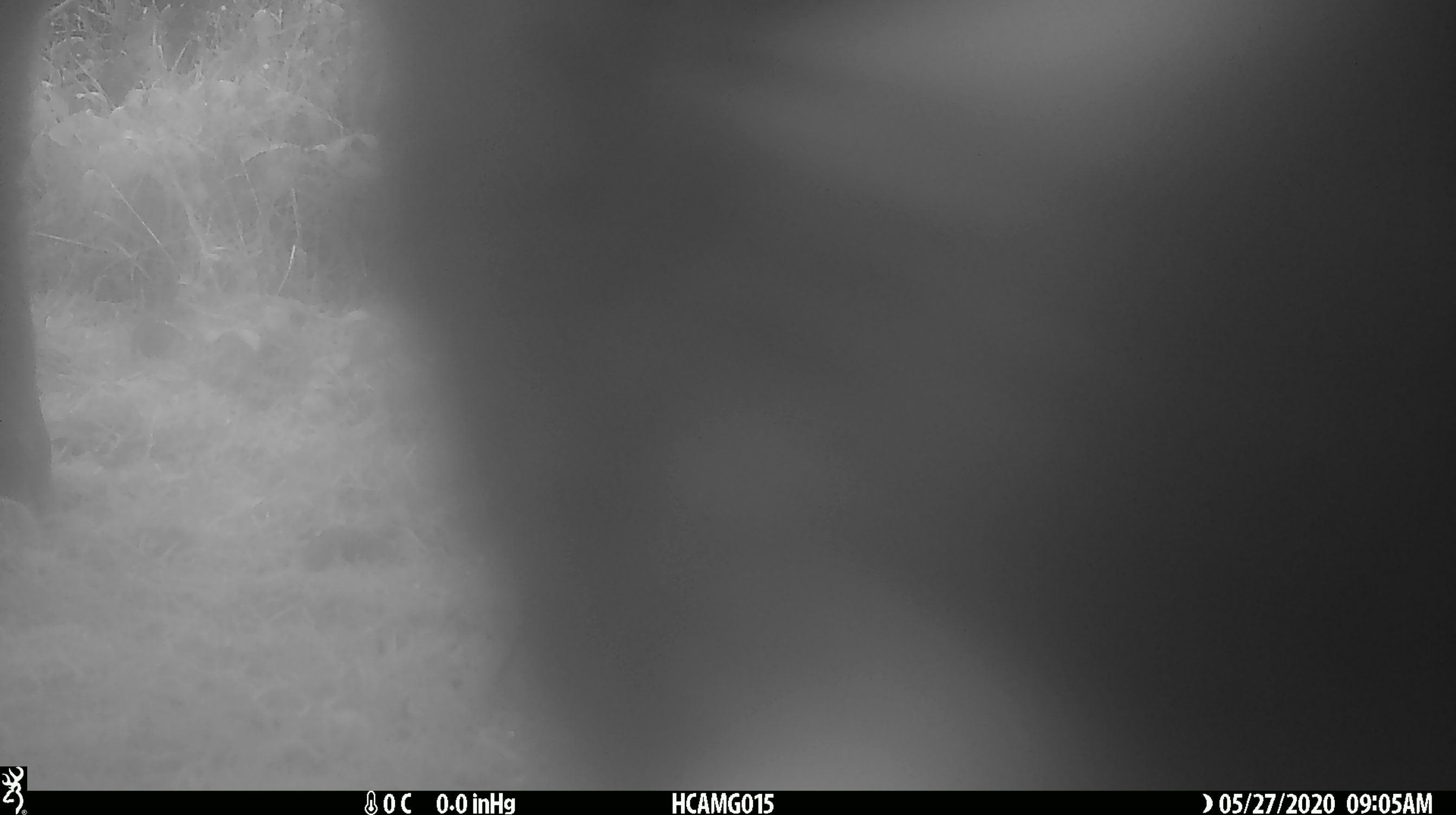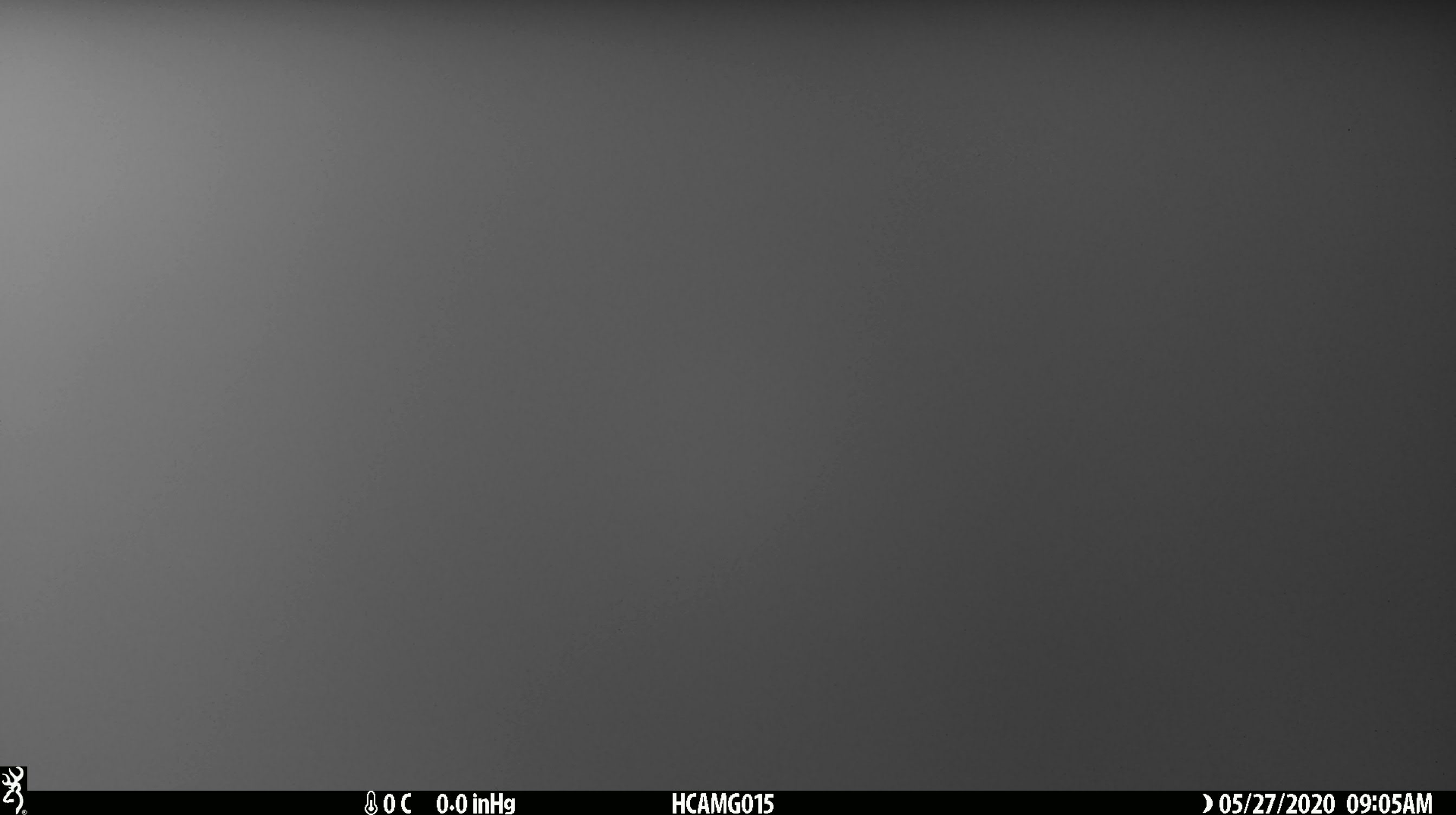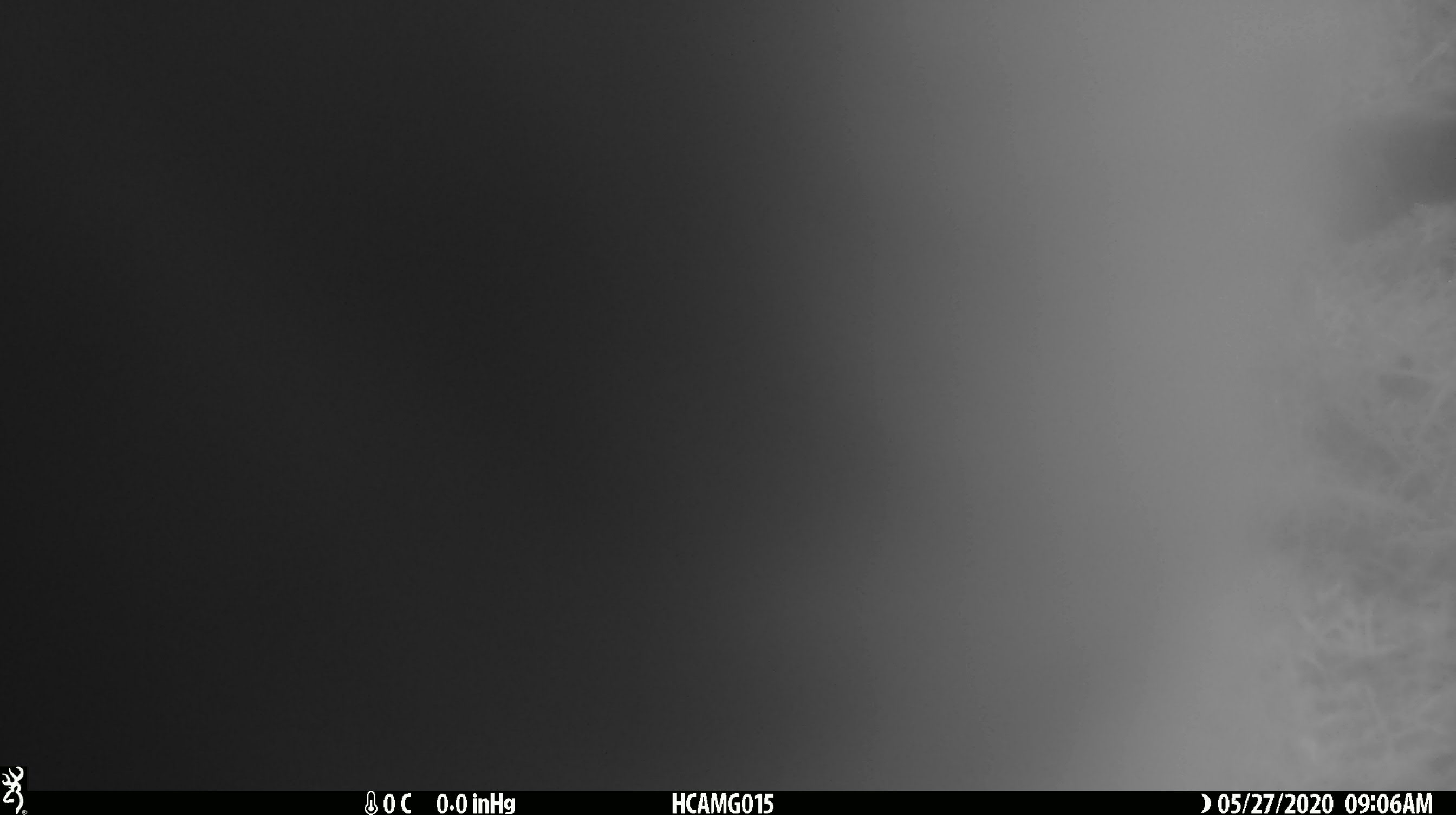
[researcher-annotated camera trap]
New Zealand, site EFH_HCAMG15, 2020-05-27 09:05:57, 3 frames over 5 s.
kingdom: Animalia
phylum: Chordata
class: Mammalia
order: Artiodactyla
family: Bovidae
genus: Bos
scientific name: Bos taurus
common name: domestic cow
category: cow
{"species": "cow (domestic cow) (Bos taurus)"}